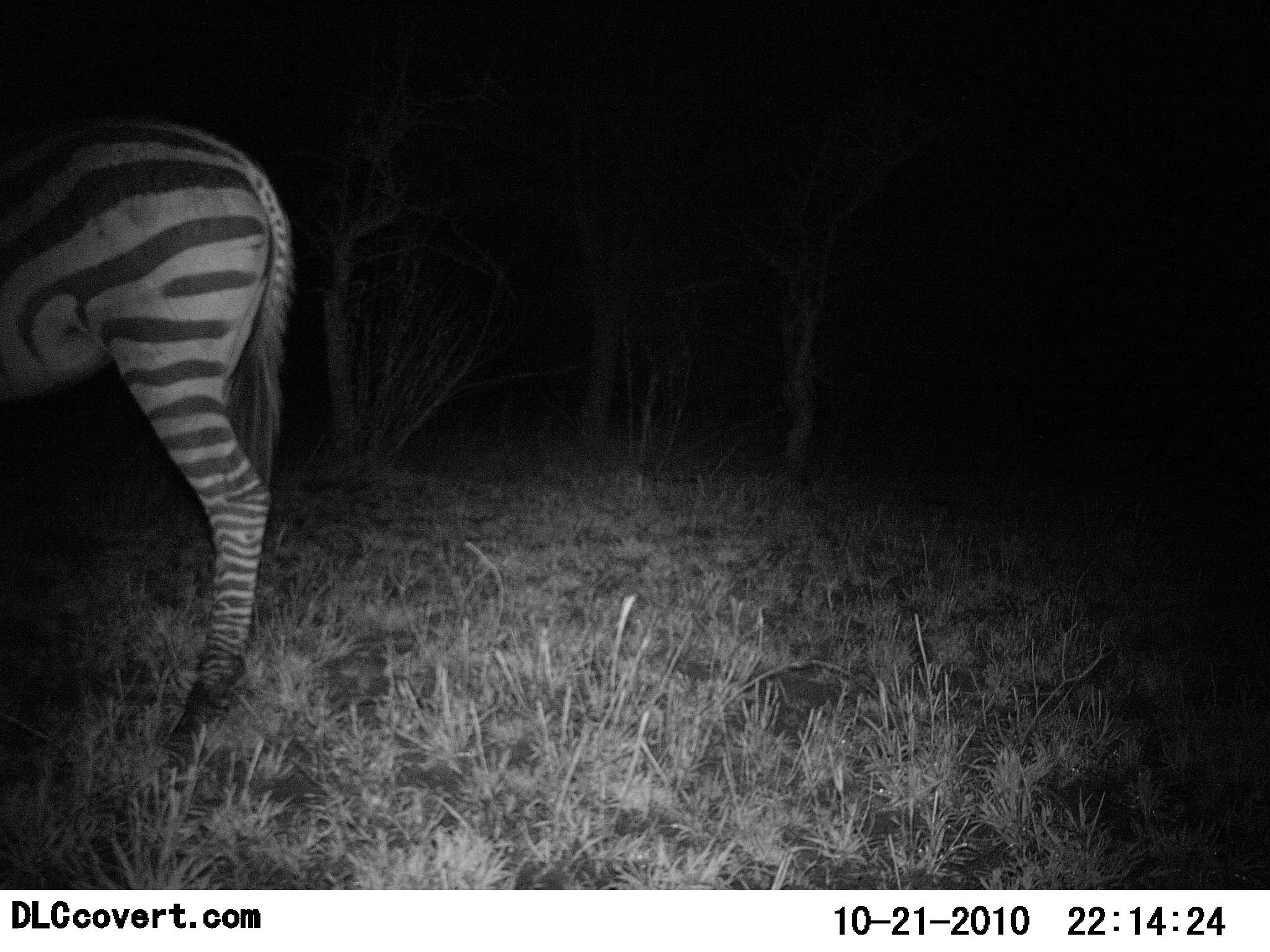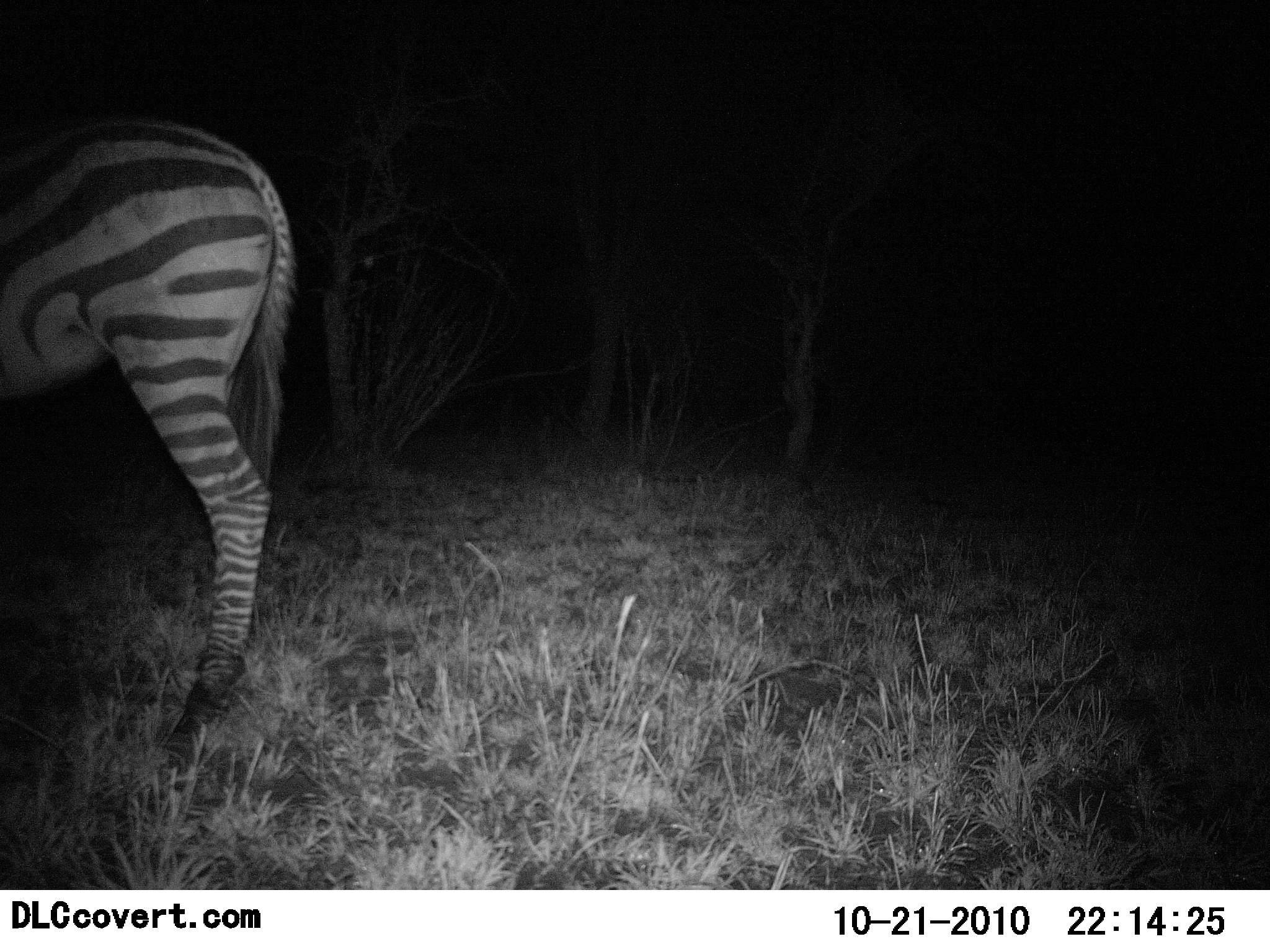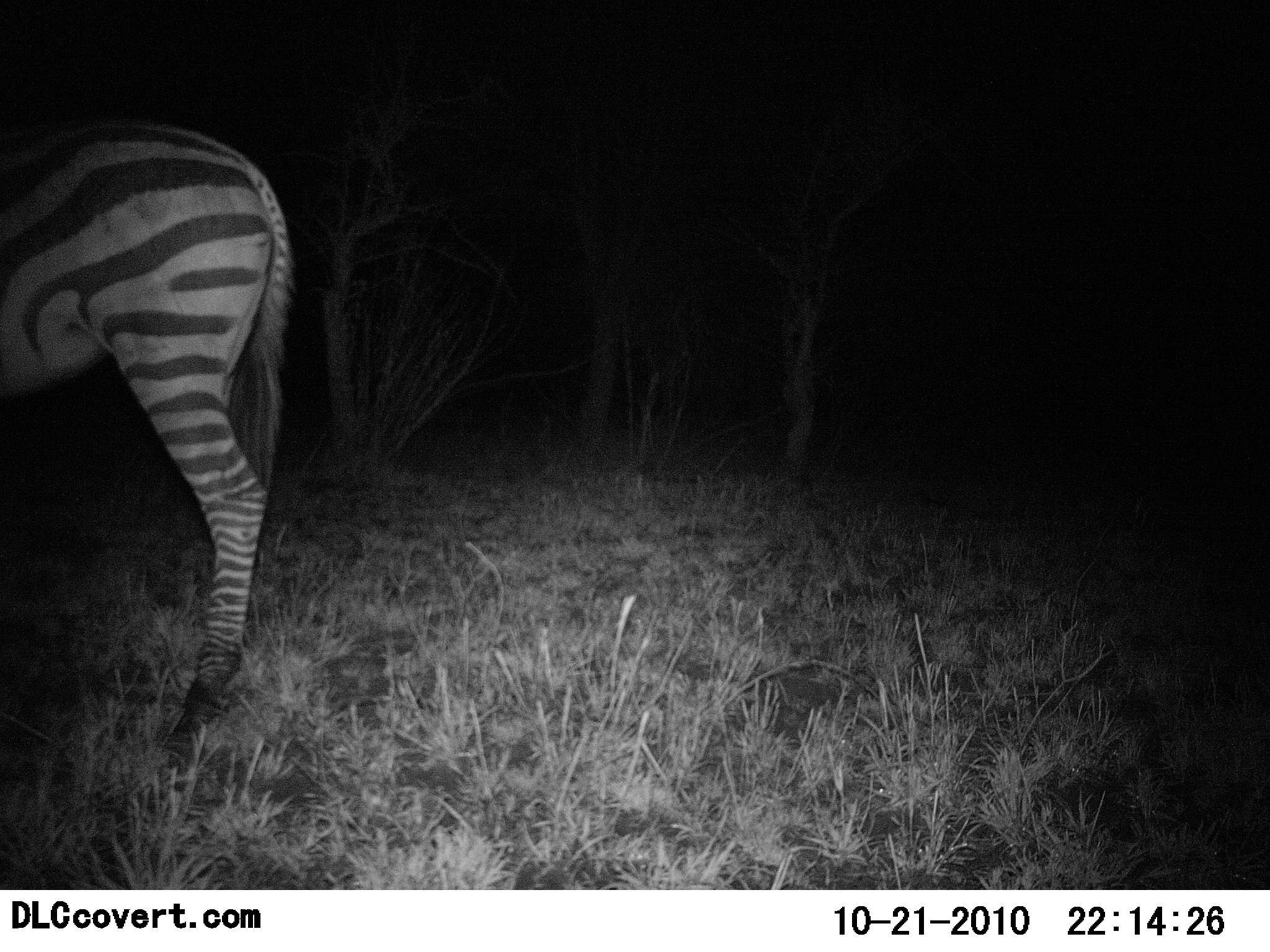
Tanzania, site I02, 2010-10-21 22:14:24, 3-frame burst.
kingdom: Animalia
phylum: Chordata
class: Mammalia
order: Perissodactyla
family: Equidae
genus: Equus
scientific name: Equus quagga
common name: plains zebra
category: zebra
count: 1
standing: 91%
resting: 0%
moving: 9%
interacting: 0%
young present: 0%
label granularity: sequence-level